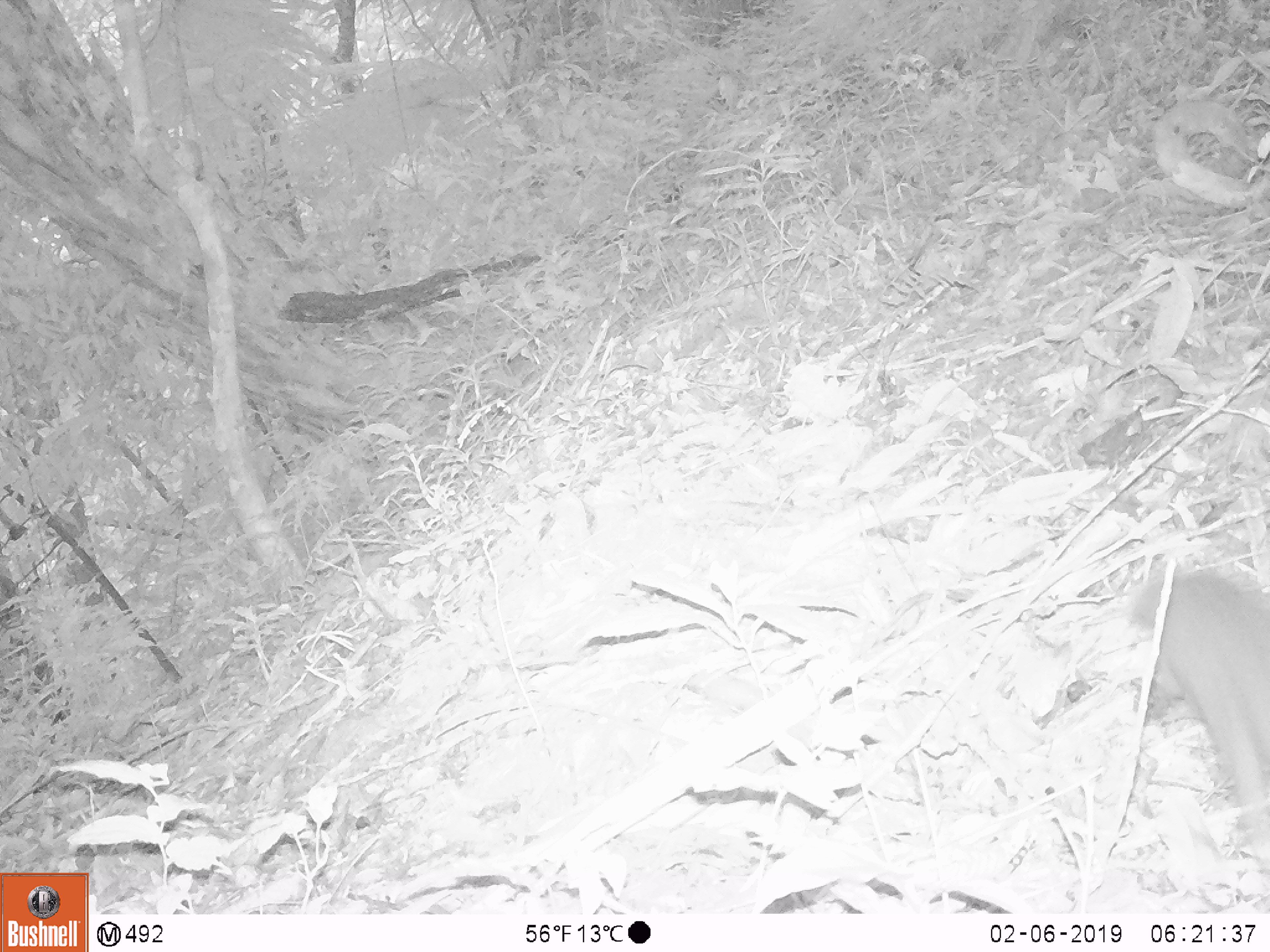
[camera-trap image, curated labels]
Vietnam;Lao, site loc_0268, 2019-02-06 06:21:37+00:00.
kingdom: Animalia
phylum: Chordata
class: Mammalia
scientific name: Mammalia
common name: mammal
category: unidentified small mammal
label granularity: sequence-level